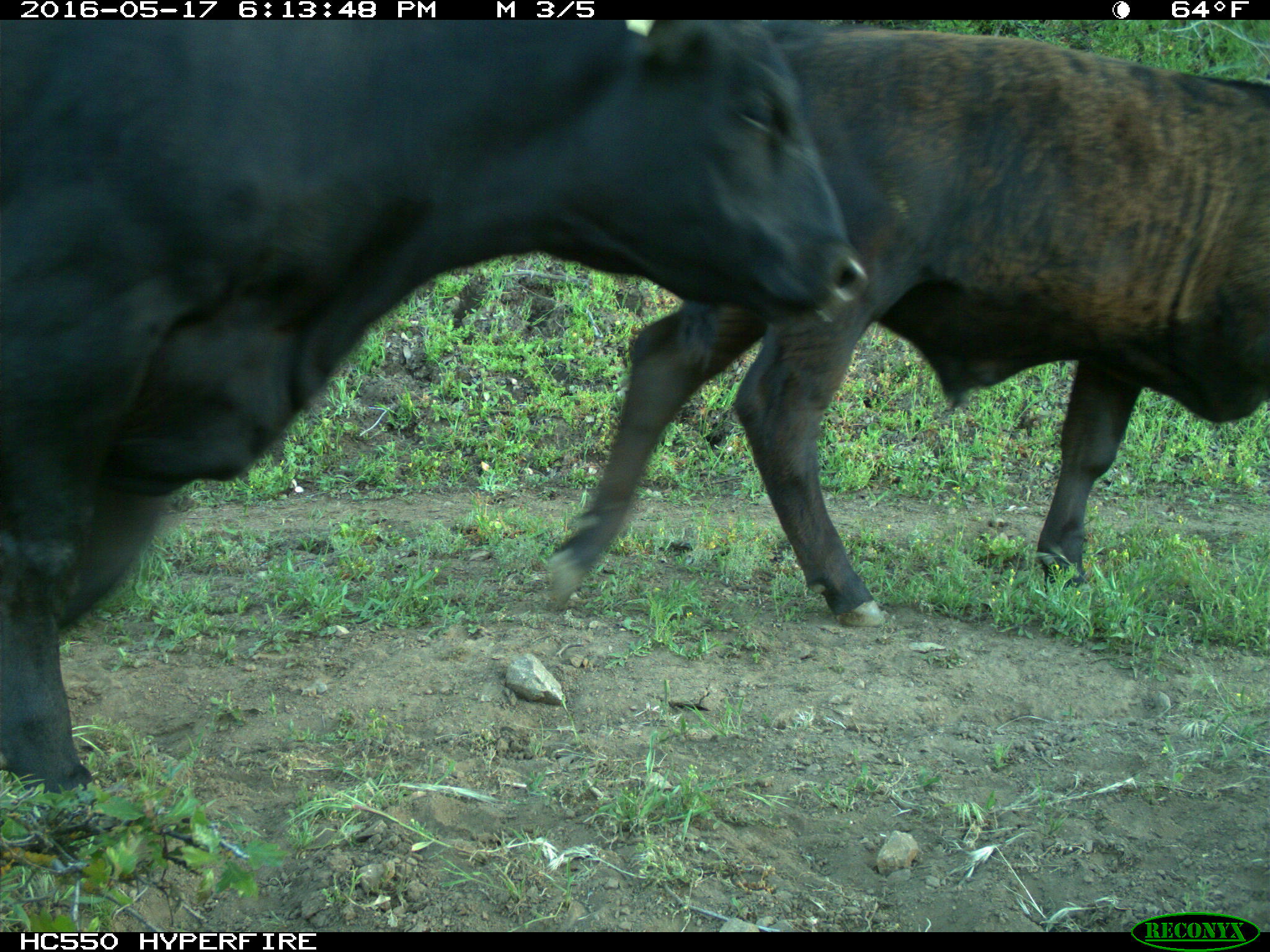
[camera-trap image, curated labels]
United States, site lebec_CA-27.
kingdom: Animalia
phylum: Chordata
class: Mammalia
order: Artiodactyla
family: Bovidae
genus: Bos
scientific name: Bos taurus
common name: domestic cow